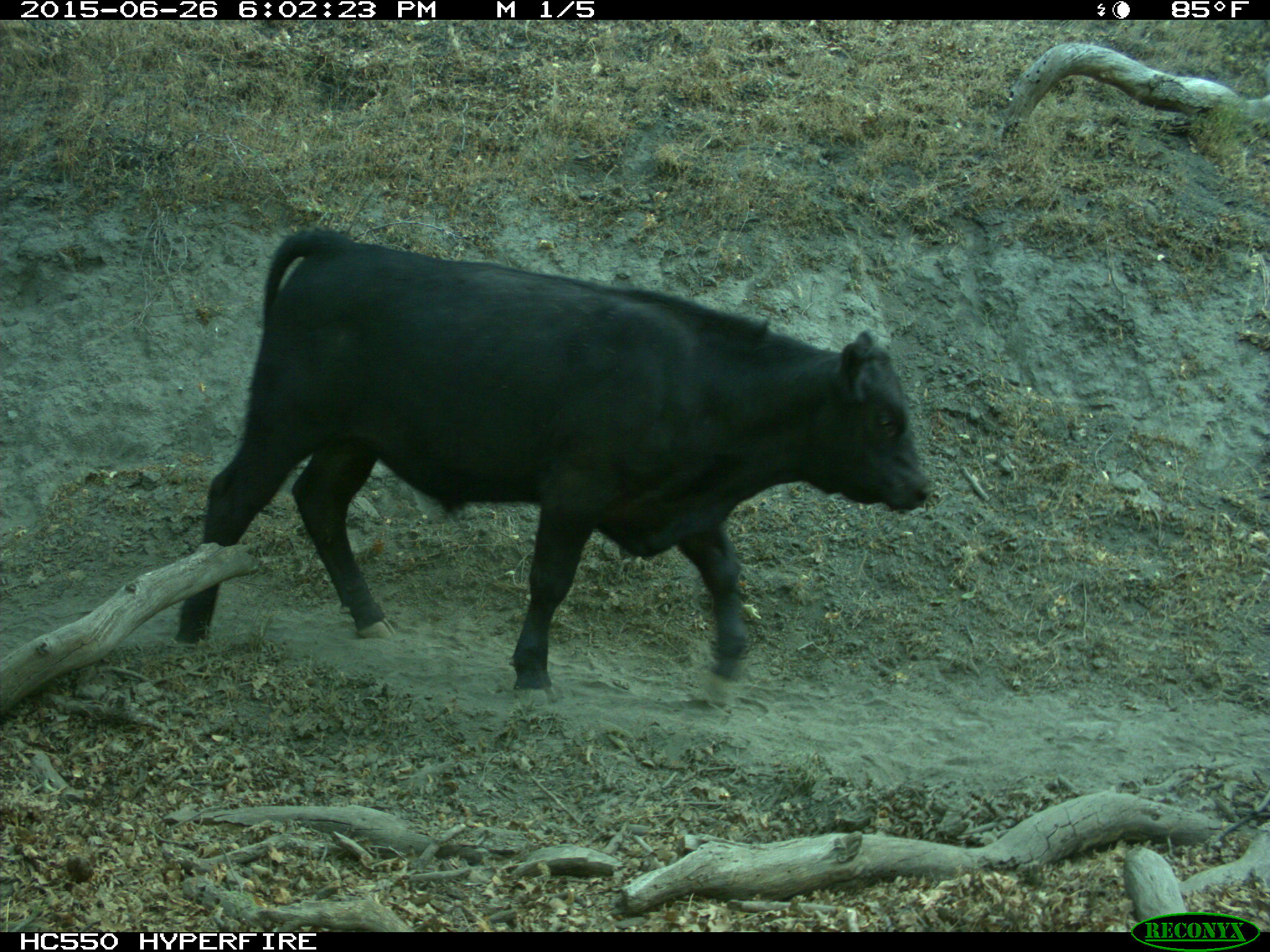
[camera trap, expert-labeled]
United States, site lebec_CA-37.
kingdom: Animalia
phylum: Chordata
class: Mammalia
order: Artiodactyla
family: Bovidae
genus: Bos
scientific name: Bos taurus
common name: domestic cow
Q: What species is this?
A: Bos taurus (domestic cow).